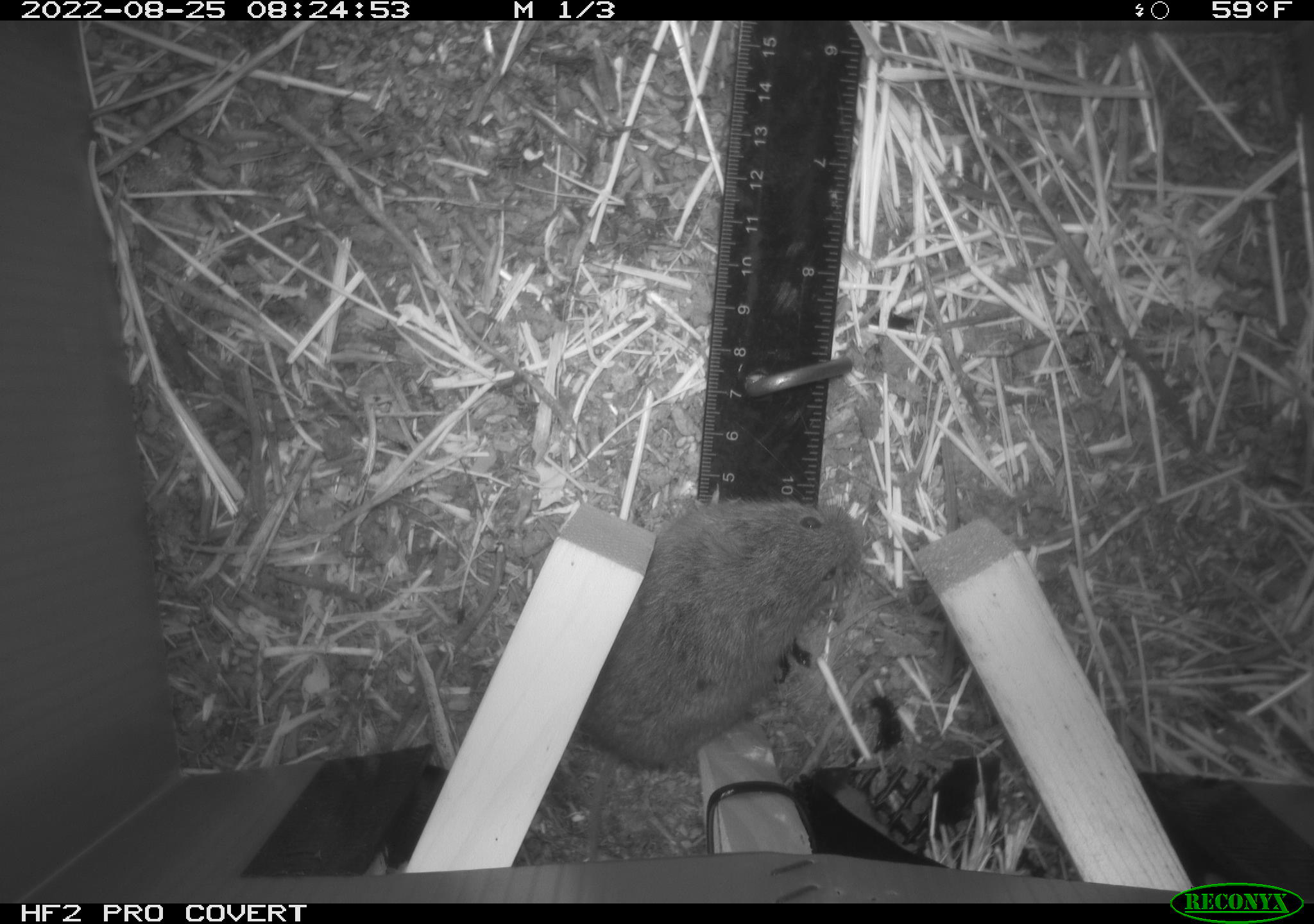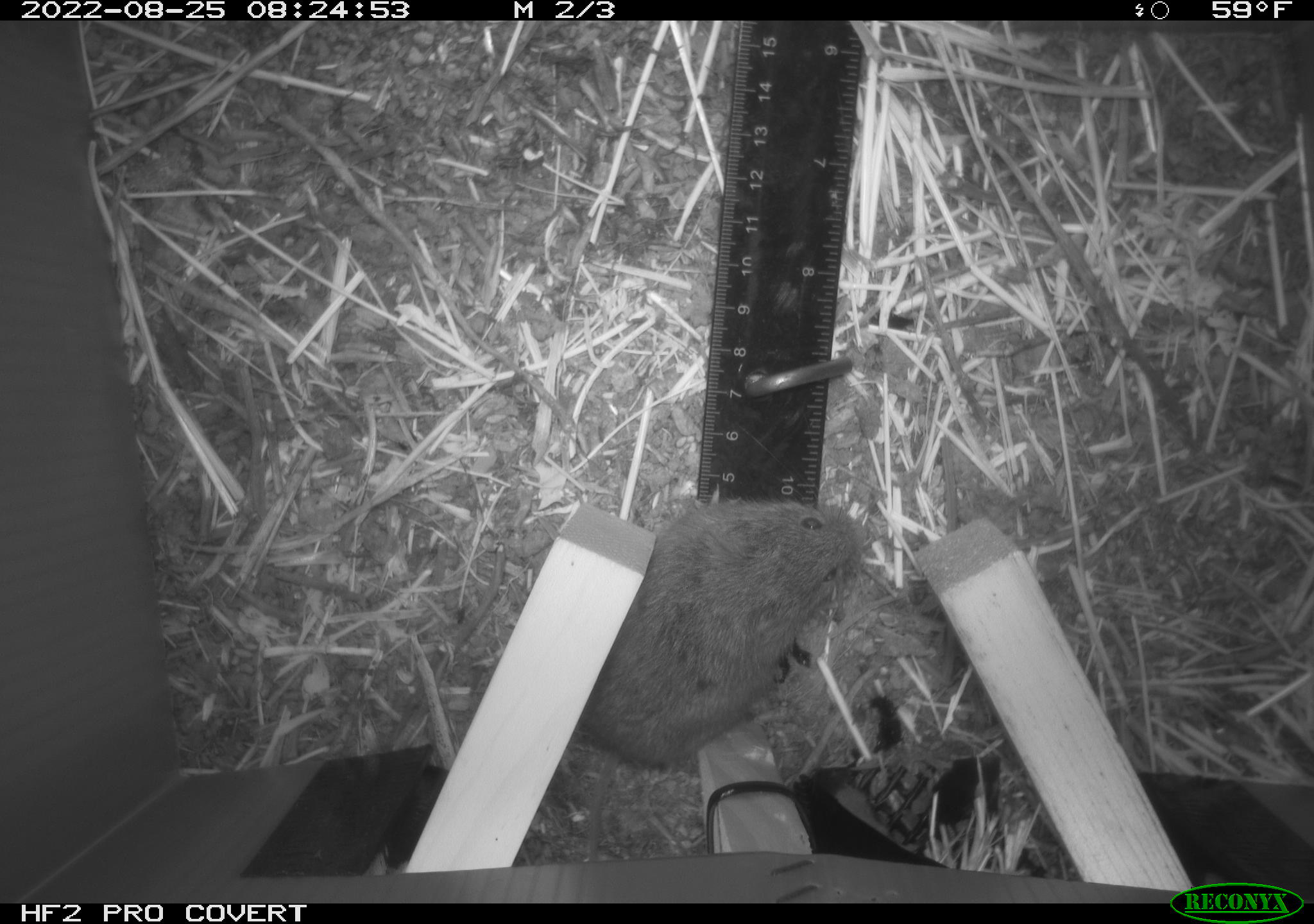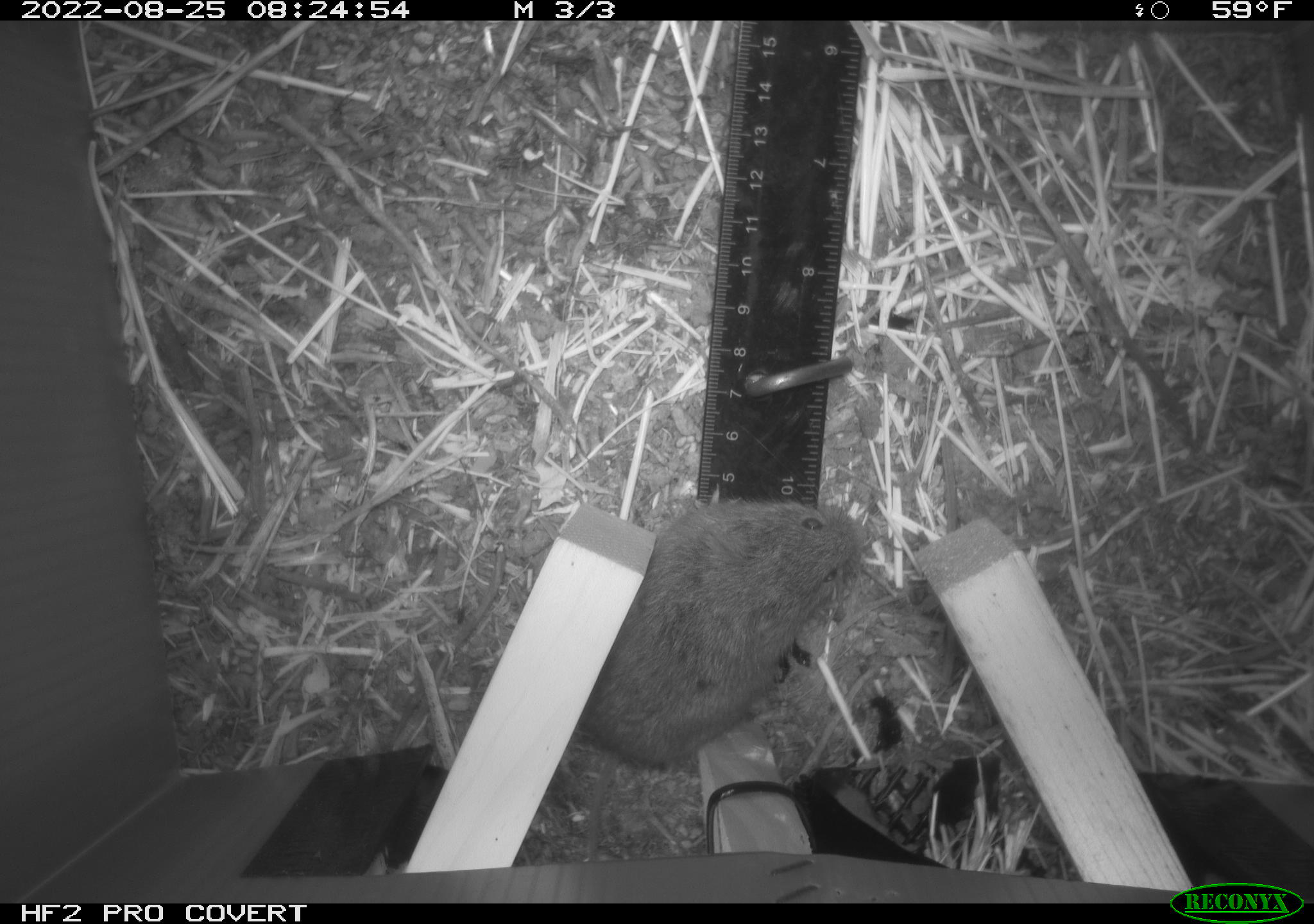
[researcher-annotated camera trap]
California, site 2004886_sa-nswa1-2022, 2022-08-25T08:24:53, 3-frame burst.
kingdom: Animalia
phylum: Chordata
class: Mammalia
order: Rodentia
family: Cricetidae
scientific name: Cricetidae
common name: hamsters, voles, lemmings, and allies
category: cricetidae family